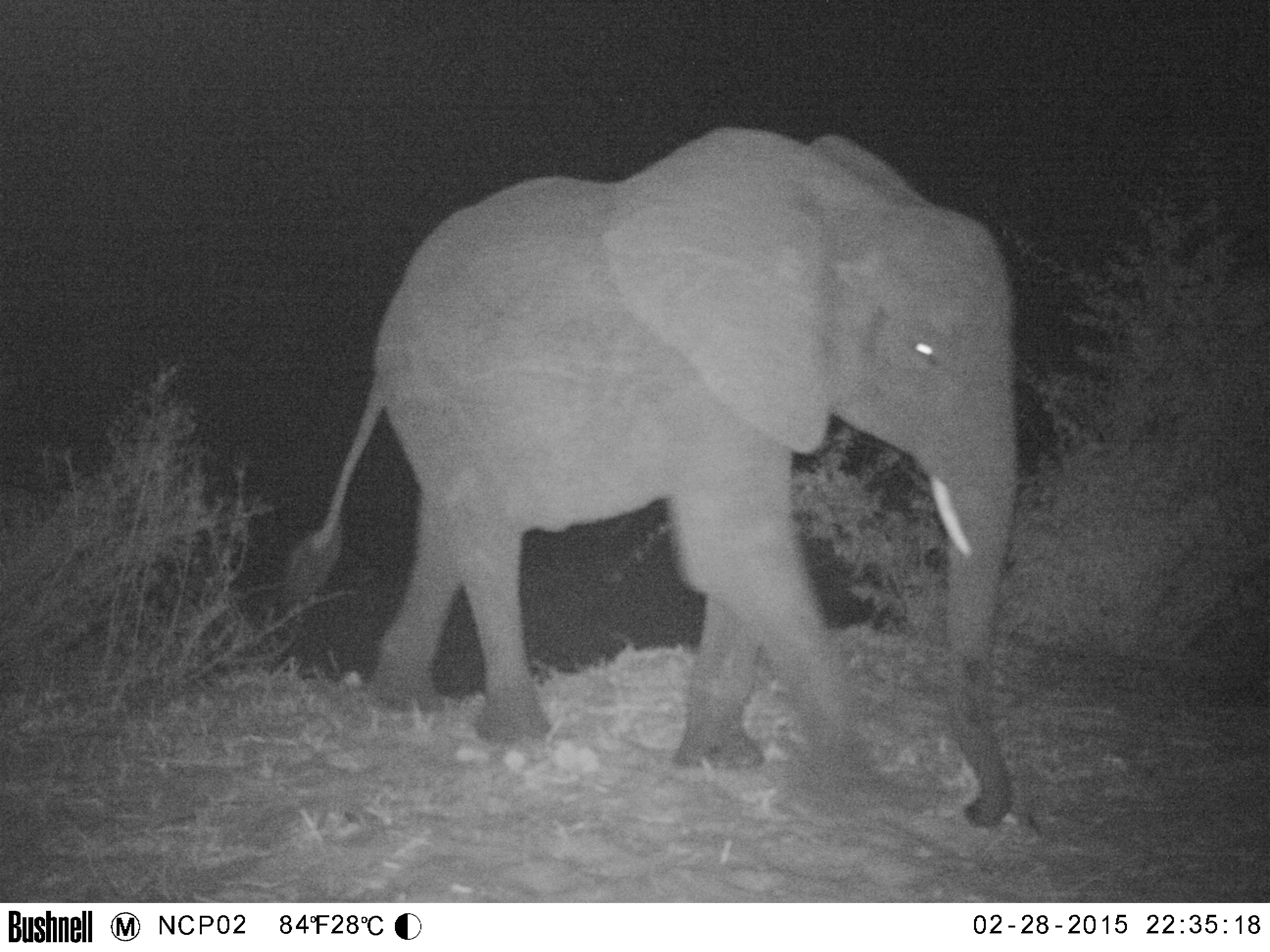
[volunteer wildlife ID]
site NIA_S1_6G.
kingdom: Animalia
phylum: Chordata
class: Mammalia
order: Proboscidea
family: Elephantidae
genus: Loxodonta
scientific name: Loxodonta africana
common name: african bush elephant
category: elephant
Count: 1.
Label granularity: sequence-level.